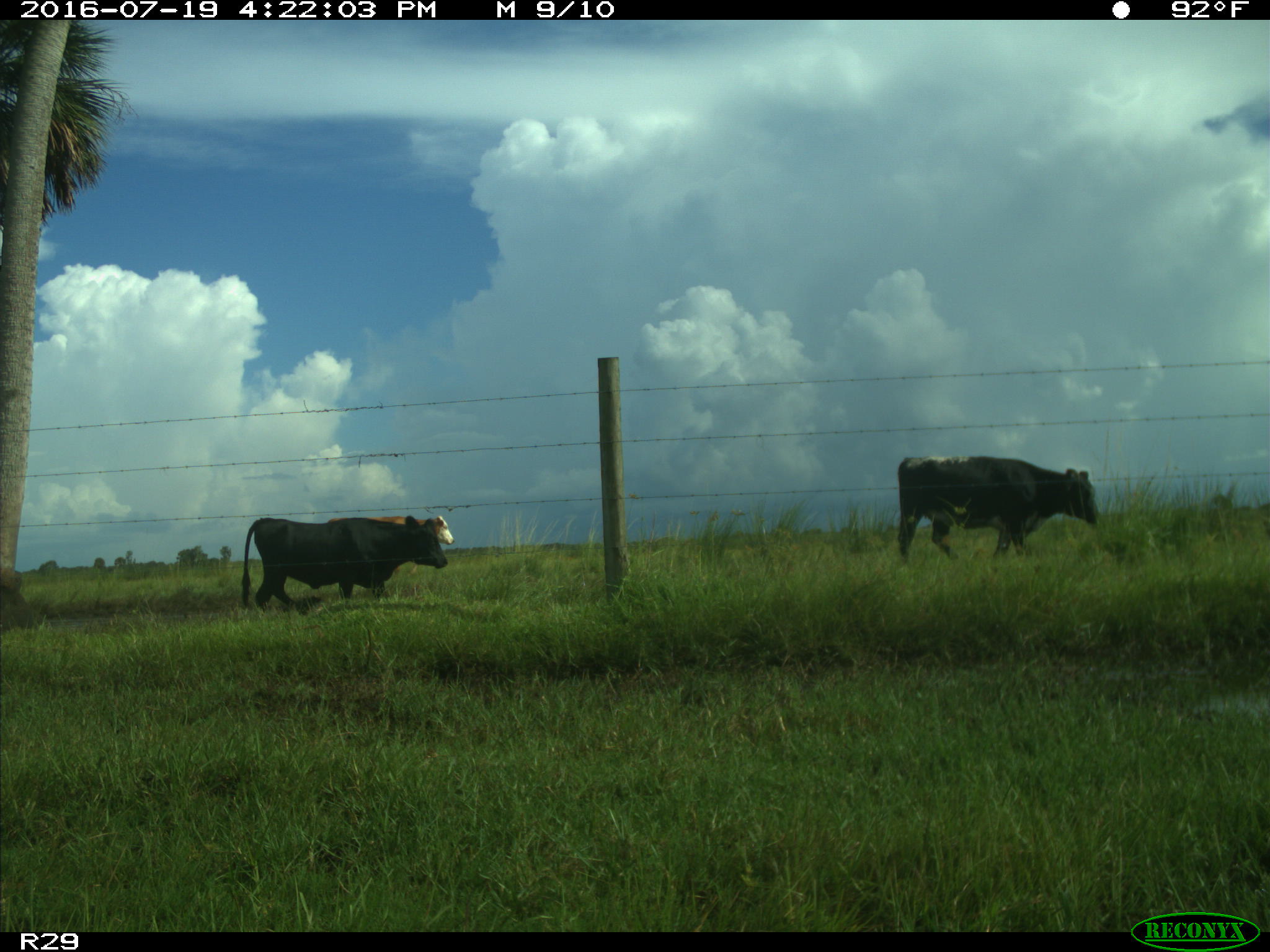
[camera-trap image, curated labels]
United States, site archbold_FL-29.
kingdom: Animalia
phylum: Chordata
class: Mammalia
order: Artiodactyla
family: Bovidae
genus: Bos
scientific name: Bos taurus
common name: domestic cow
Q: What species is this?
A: Bos taurus (domestic cow).